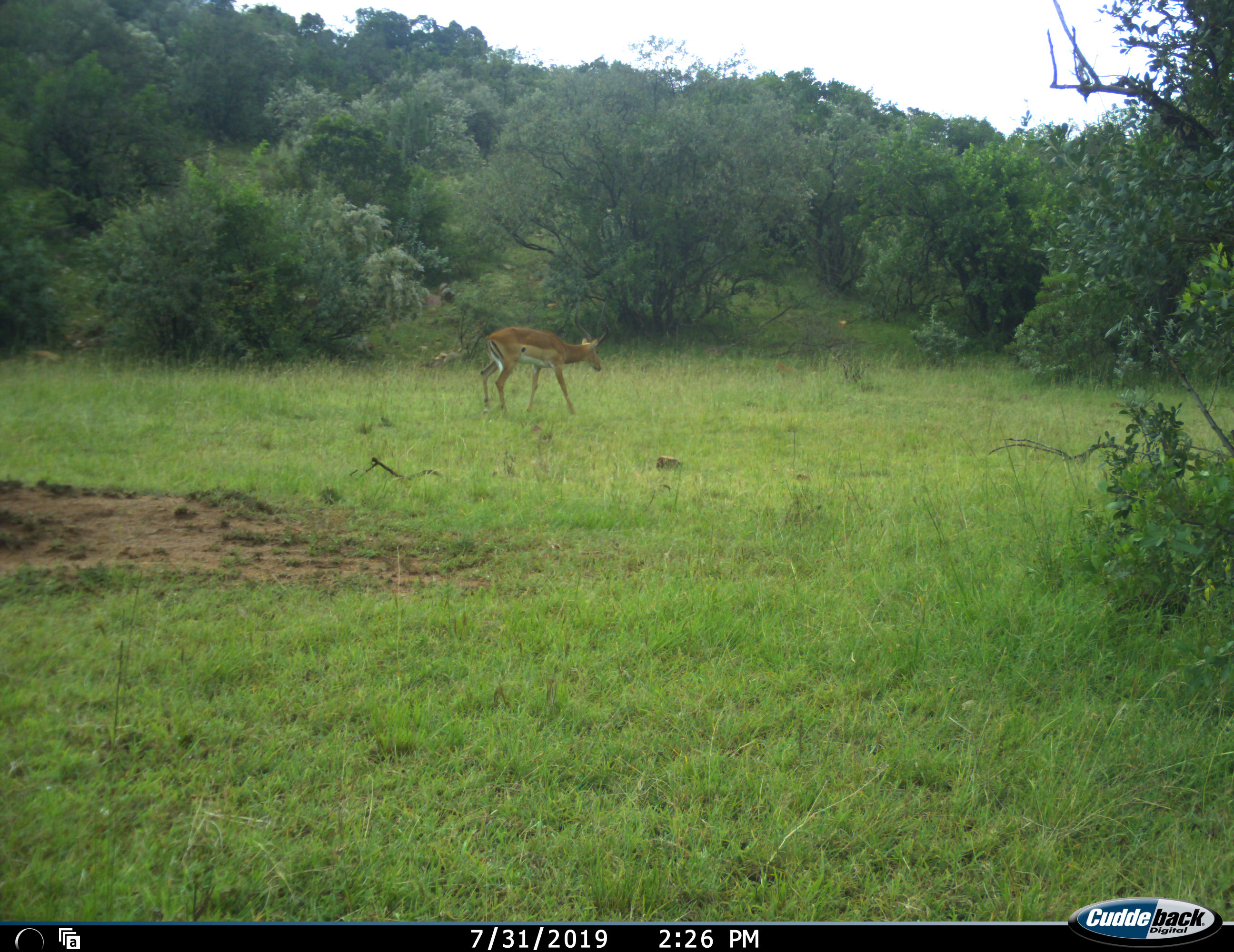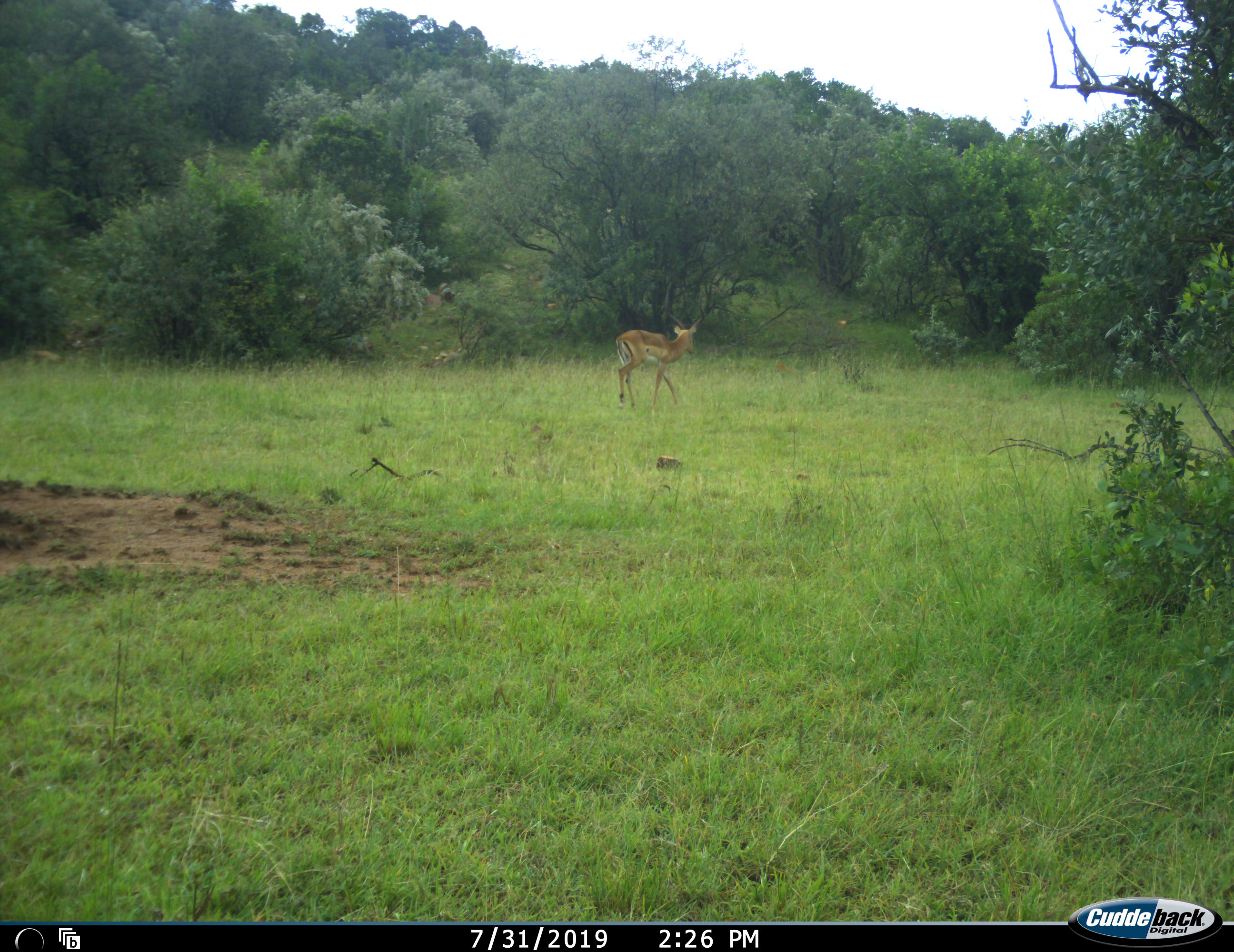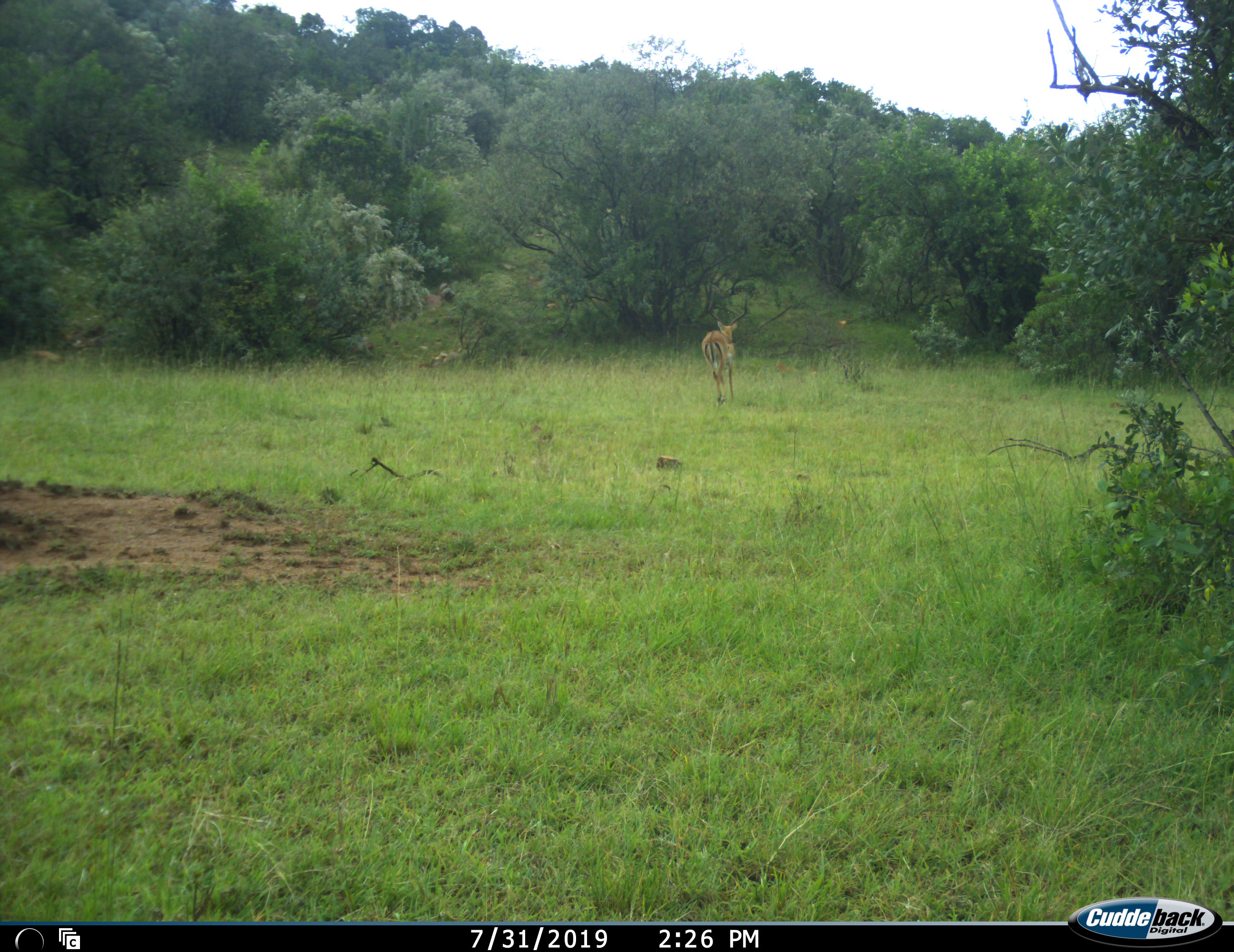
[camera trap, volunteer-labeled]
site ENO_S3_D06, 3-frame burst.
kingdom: Animalia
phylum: Chordata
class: Mammalia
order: Artiodactyla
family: Bovidae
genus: Aepyceros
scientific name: Aepyceros melampus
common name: impala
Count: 1.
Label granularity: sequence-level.